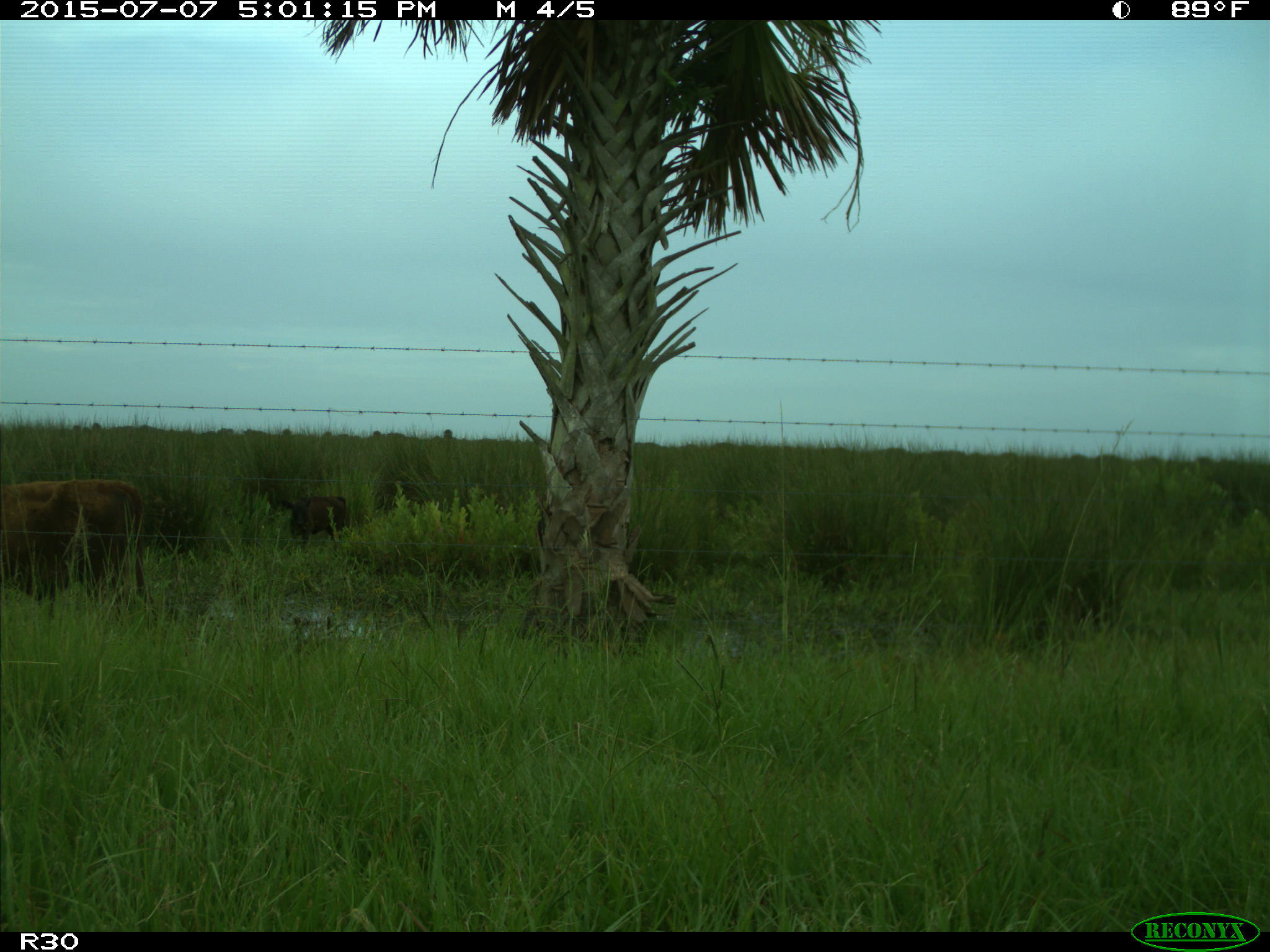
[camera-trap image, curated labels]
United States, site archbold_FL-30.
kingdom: Animalia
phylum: Chordata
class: Mammalia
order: Artiodactyla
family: Bovidae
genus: Bos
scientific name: Bos taurus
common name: domestic cow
Bos taurus (domestic cow).